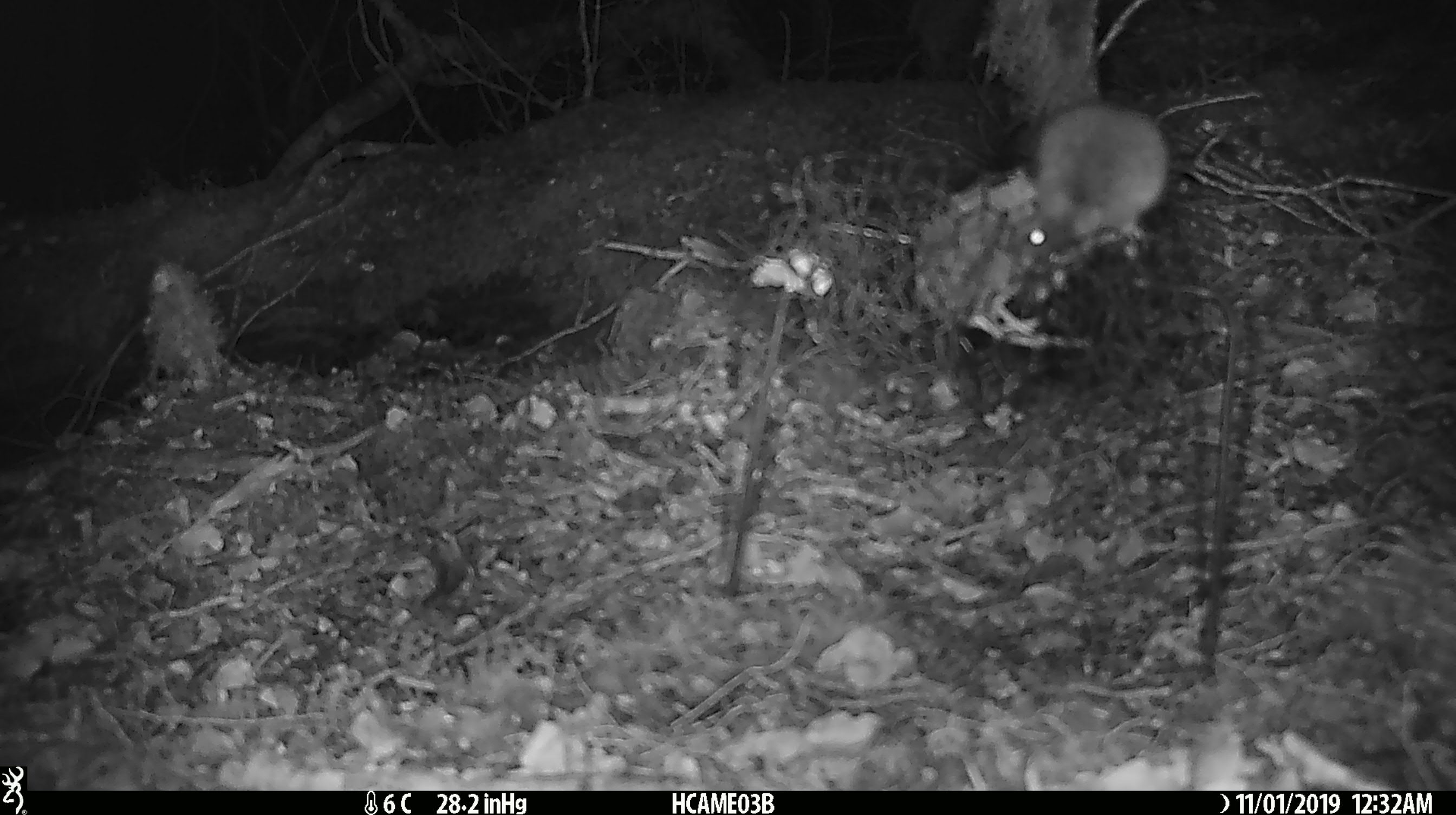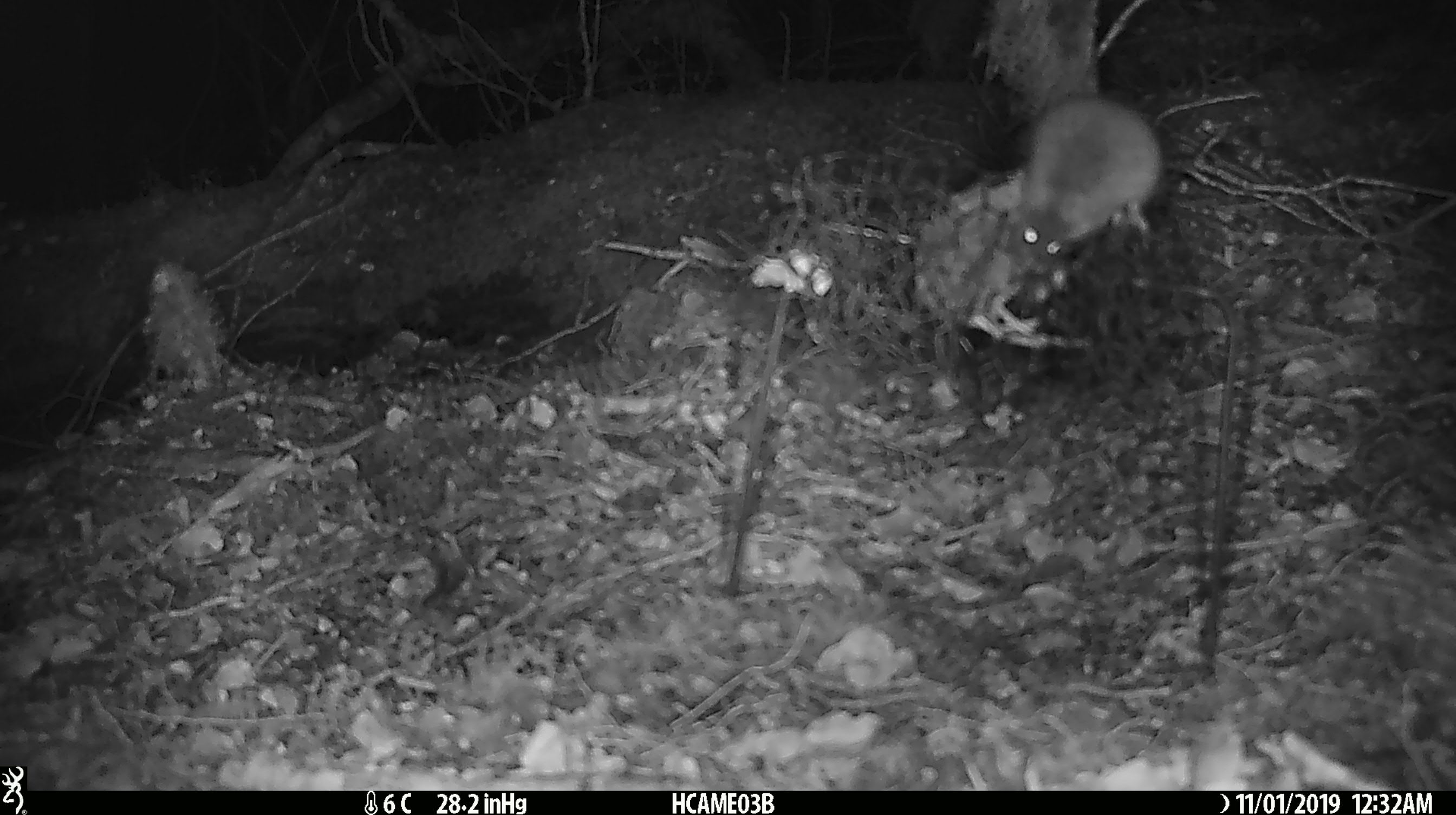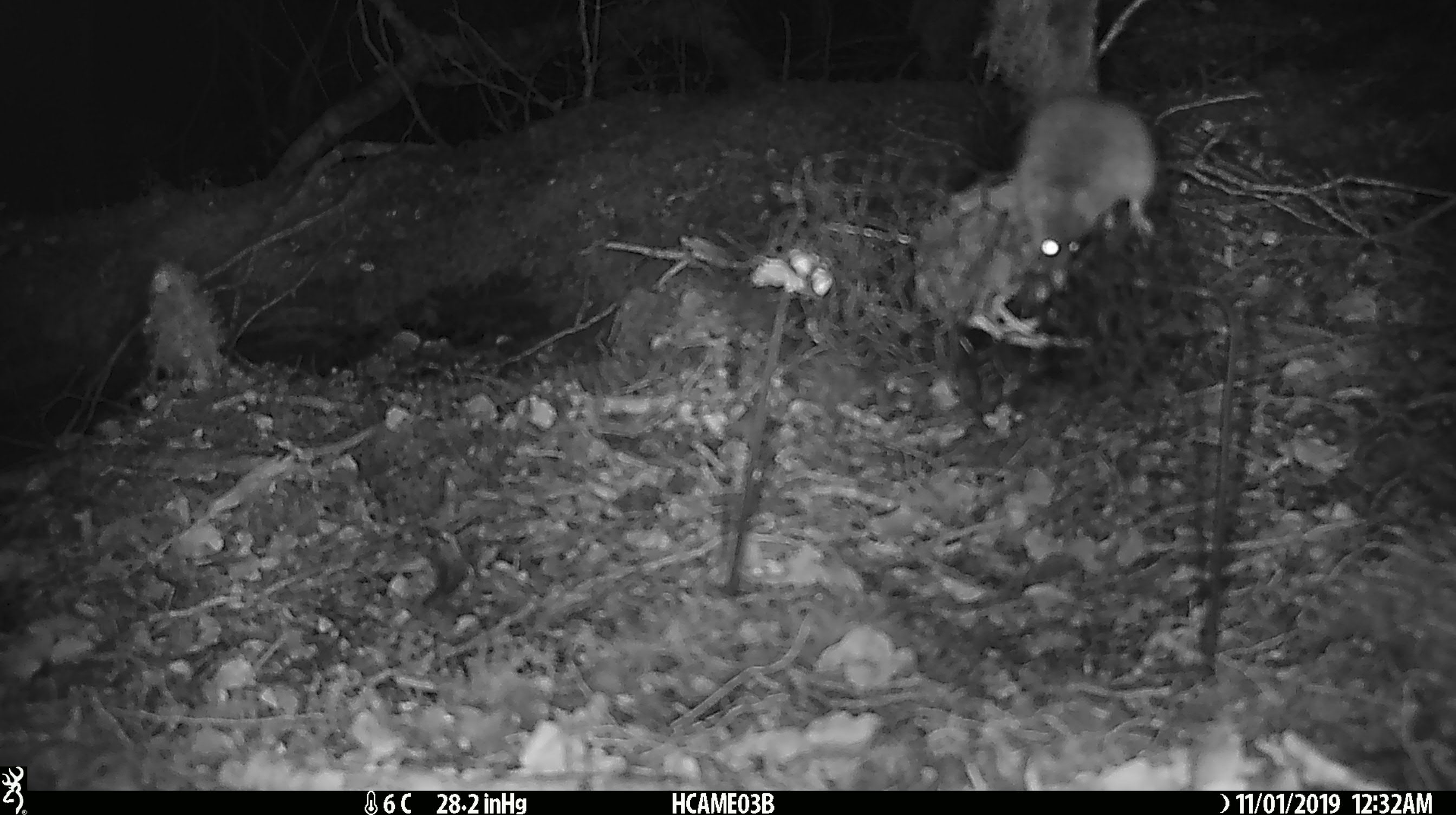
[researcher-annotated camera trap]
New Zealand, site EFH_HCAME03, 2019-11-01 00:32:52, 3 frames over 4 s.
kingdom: Animalia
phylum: Chordata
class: Mammalia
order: Rodentia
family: Muridae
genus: Mus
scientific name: Mus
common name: mouse